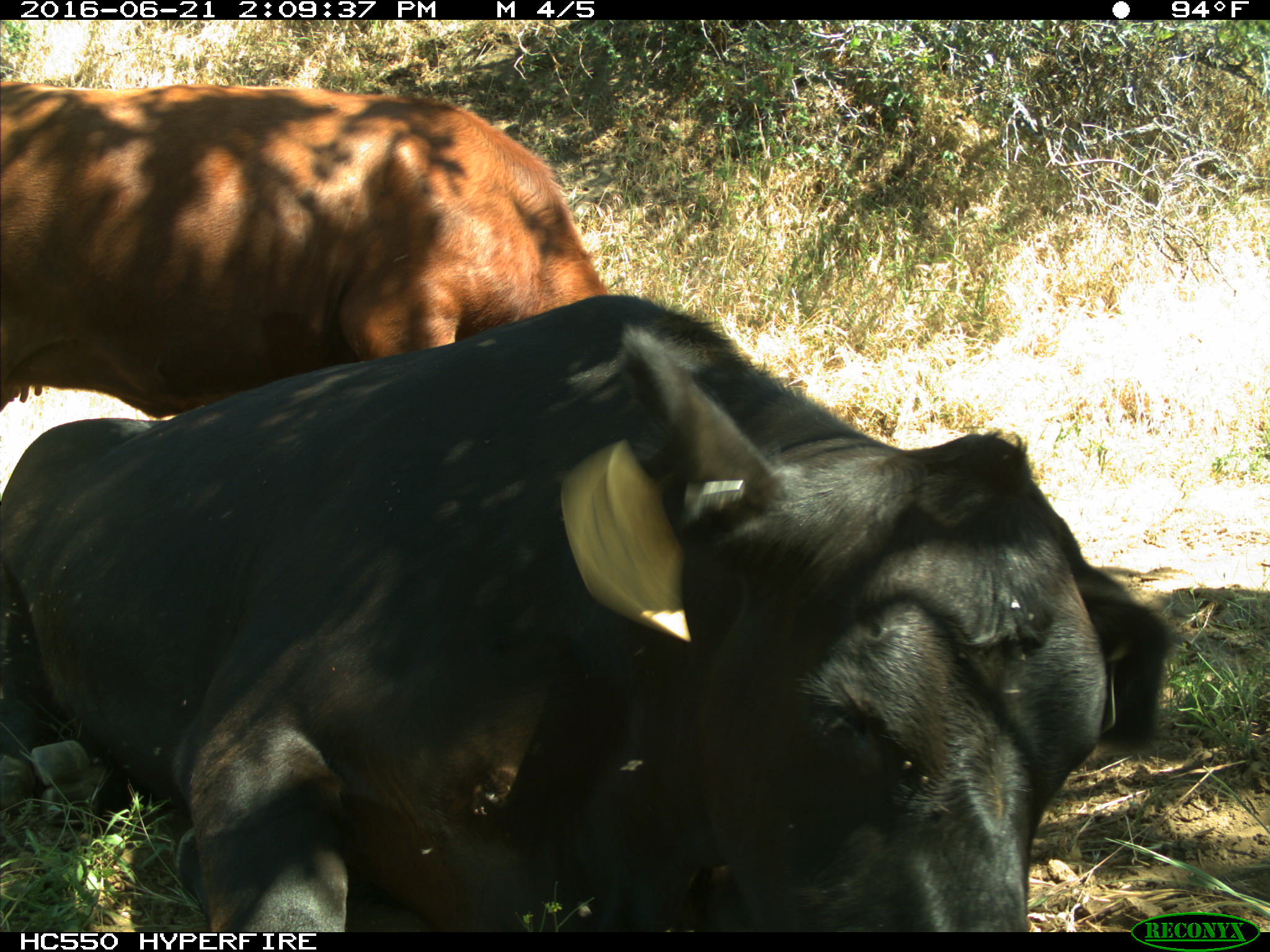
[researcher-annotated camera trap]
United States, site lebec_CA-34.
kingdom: Animalia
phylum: Chordata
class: Mammalia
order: Artiodactyla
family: Bovidae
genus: Bos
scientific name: Bos taurus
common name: domestic cow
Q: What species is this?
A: Bos taurus (domestic cow).